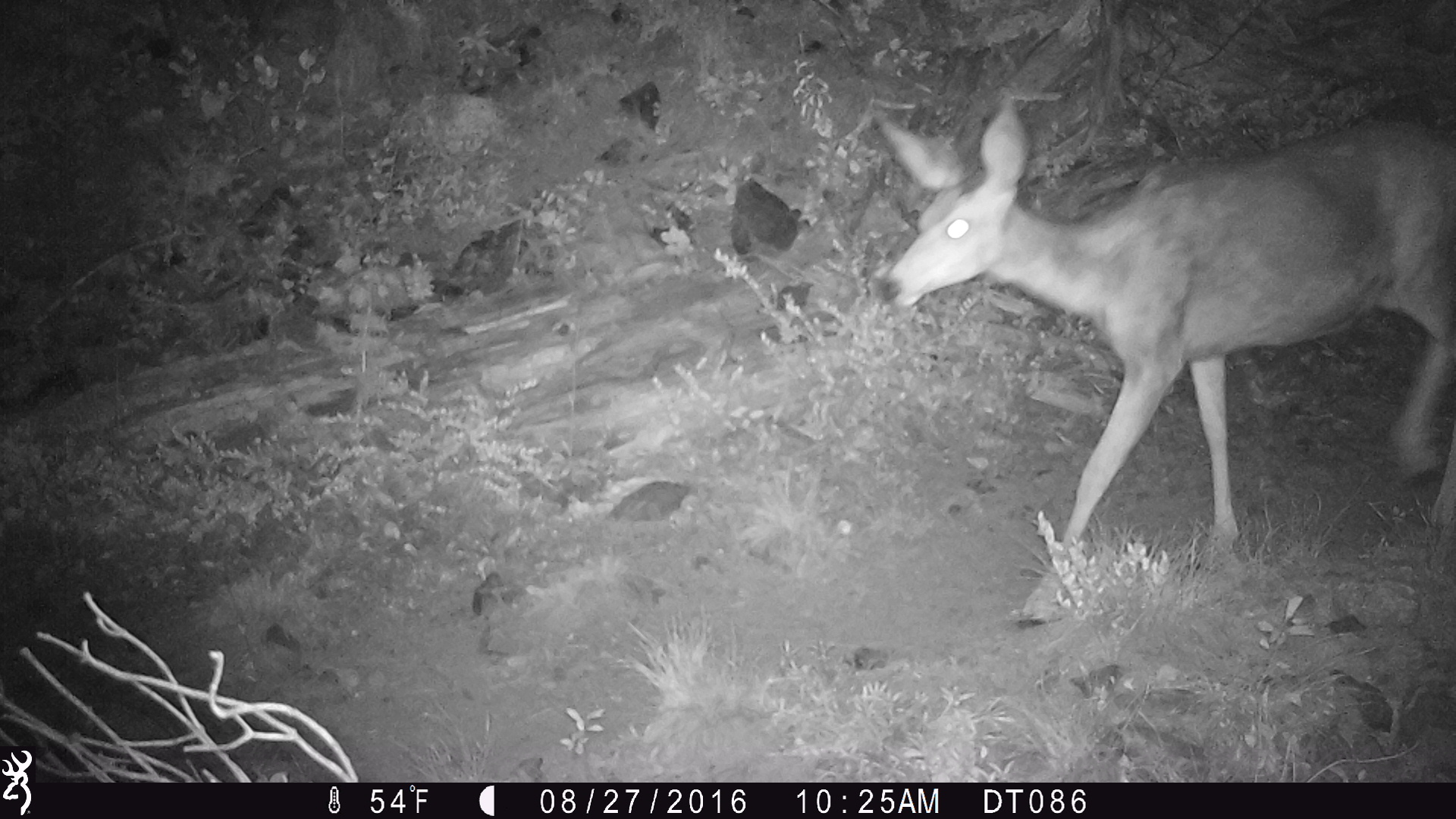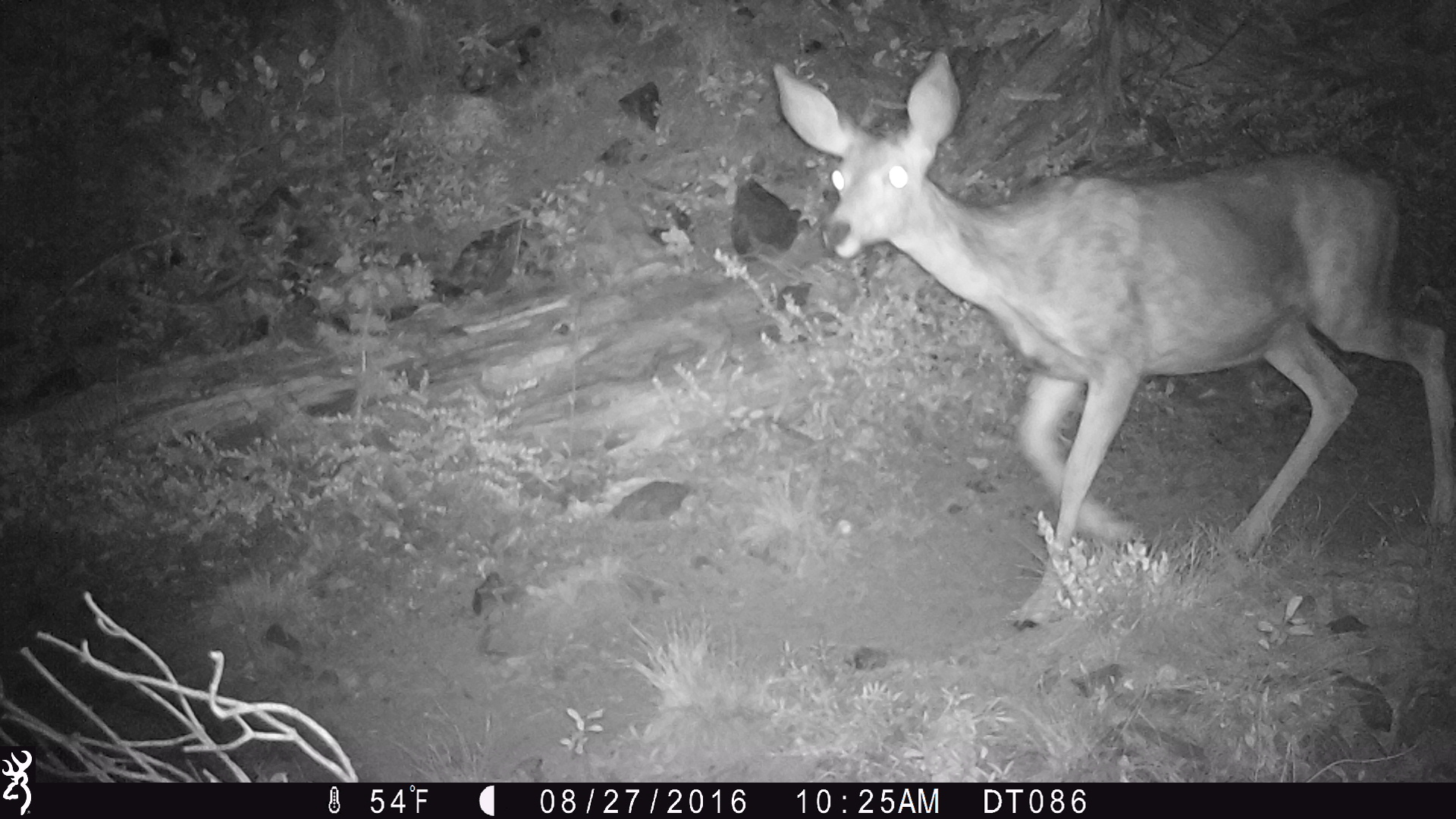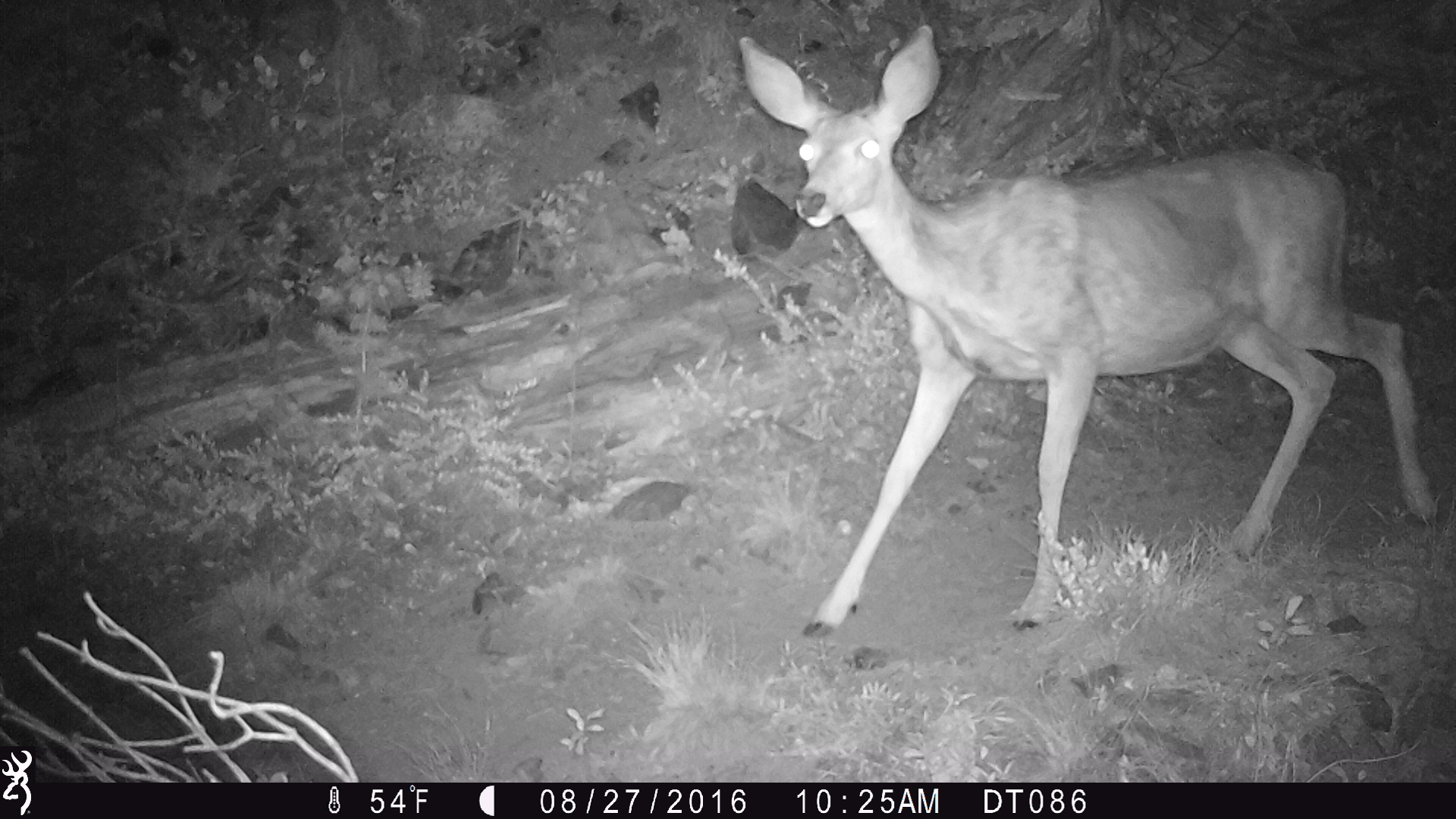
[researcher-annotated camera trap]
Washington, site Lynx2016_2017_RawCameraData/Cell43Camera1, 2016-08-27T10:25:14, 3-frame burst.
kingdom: Animalia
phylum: Chordata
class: Mammalia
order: Artiodactyla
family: Cervidae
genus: Odocoileus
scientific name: Odocoileus hemionus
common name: mule deer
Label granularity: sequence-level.